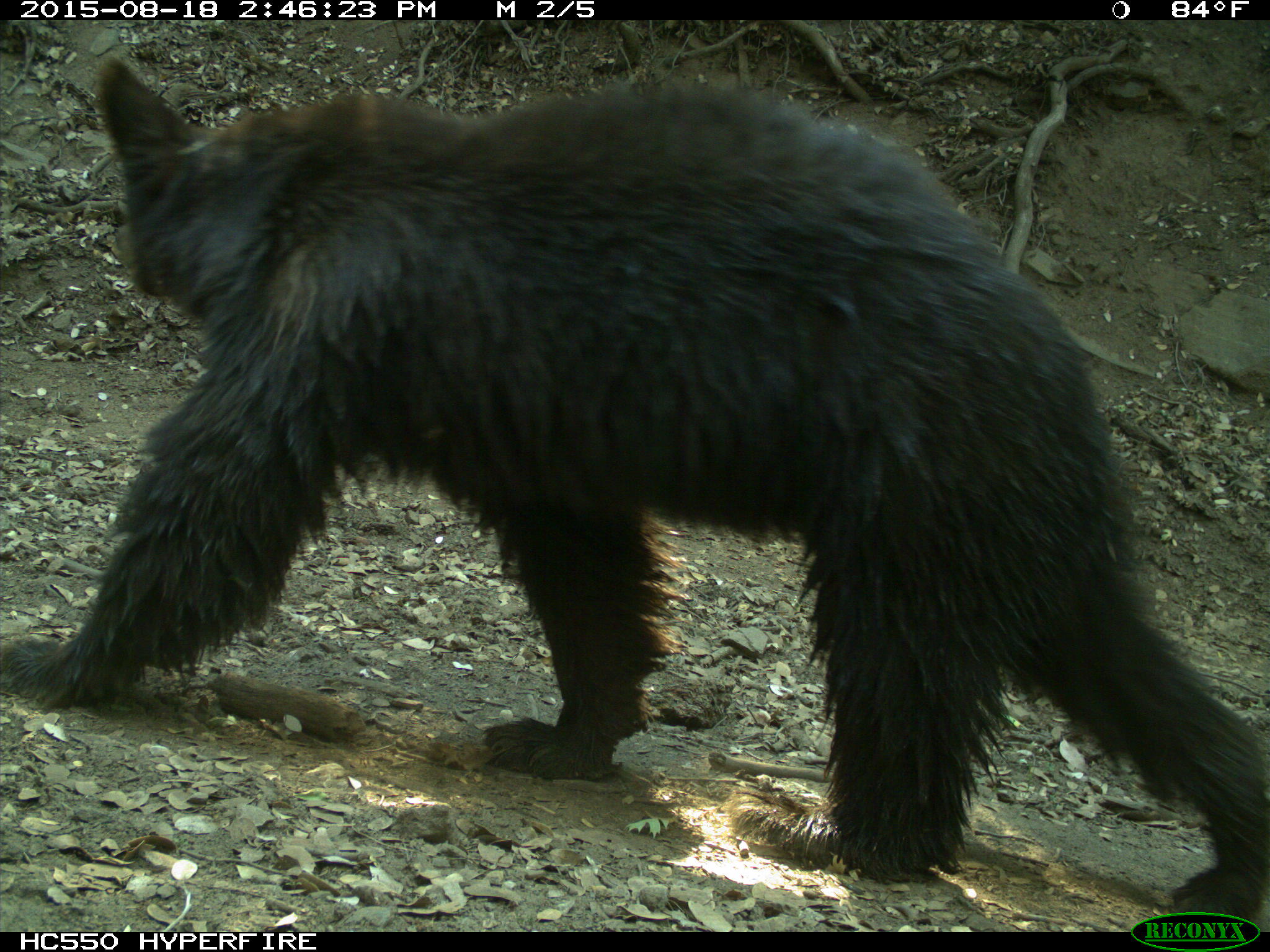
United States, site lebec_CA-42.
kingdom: Animalia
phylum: Chordata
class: Mammalia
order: Carnivora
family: Ursidae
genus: Ursus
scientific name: Ursus americanus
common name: american black bear